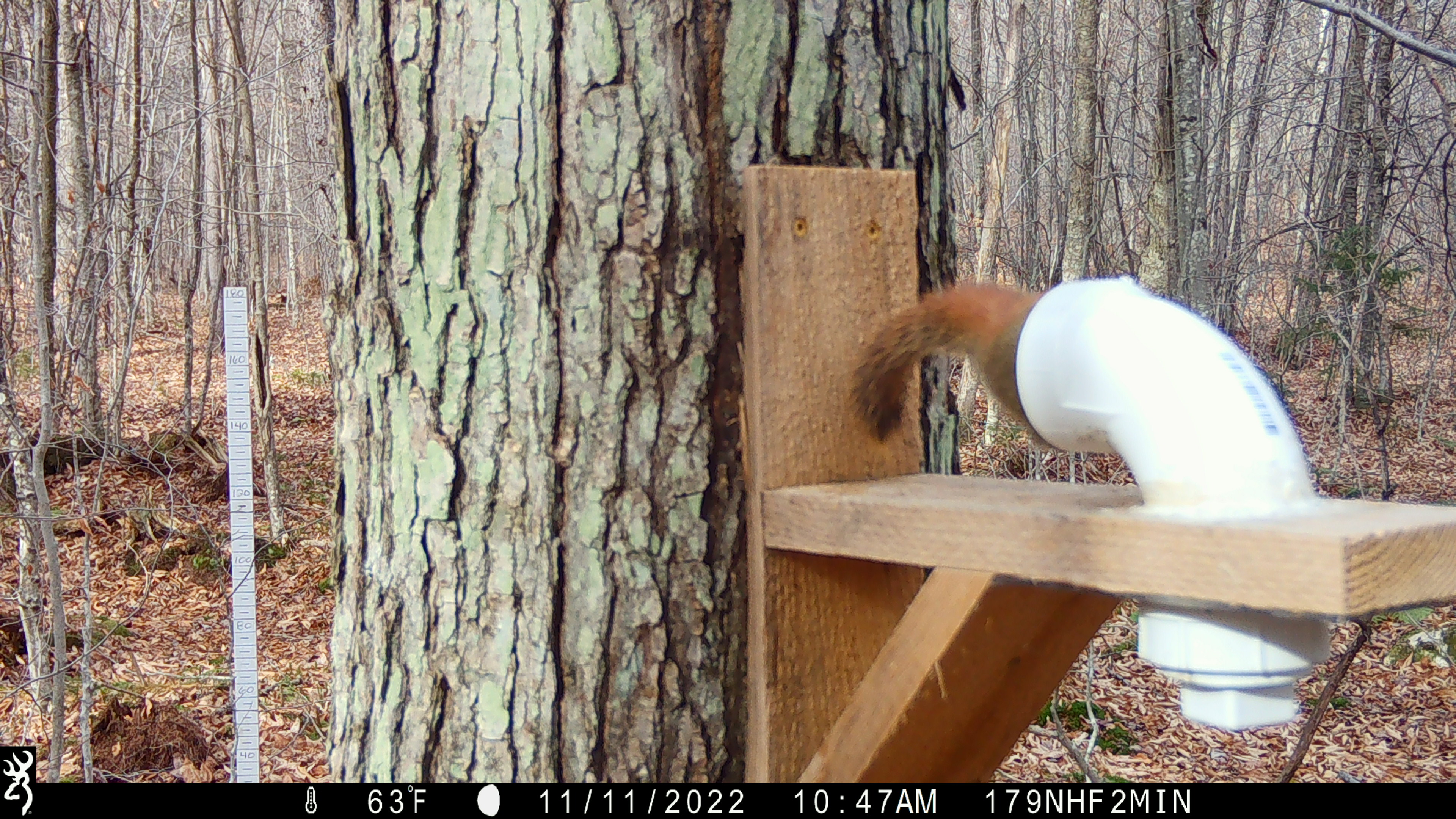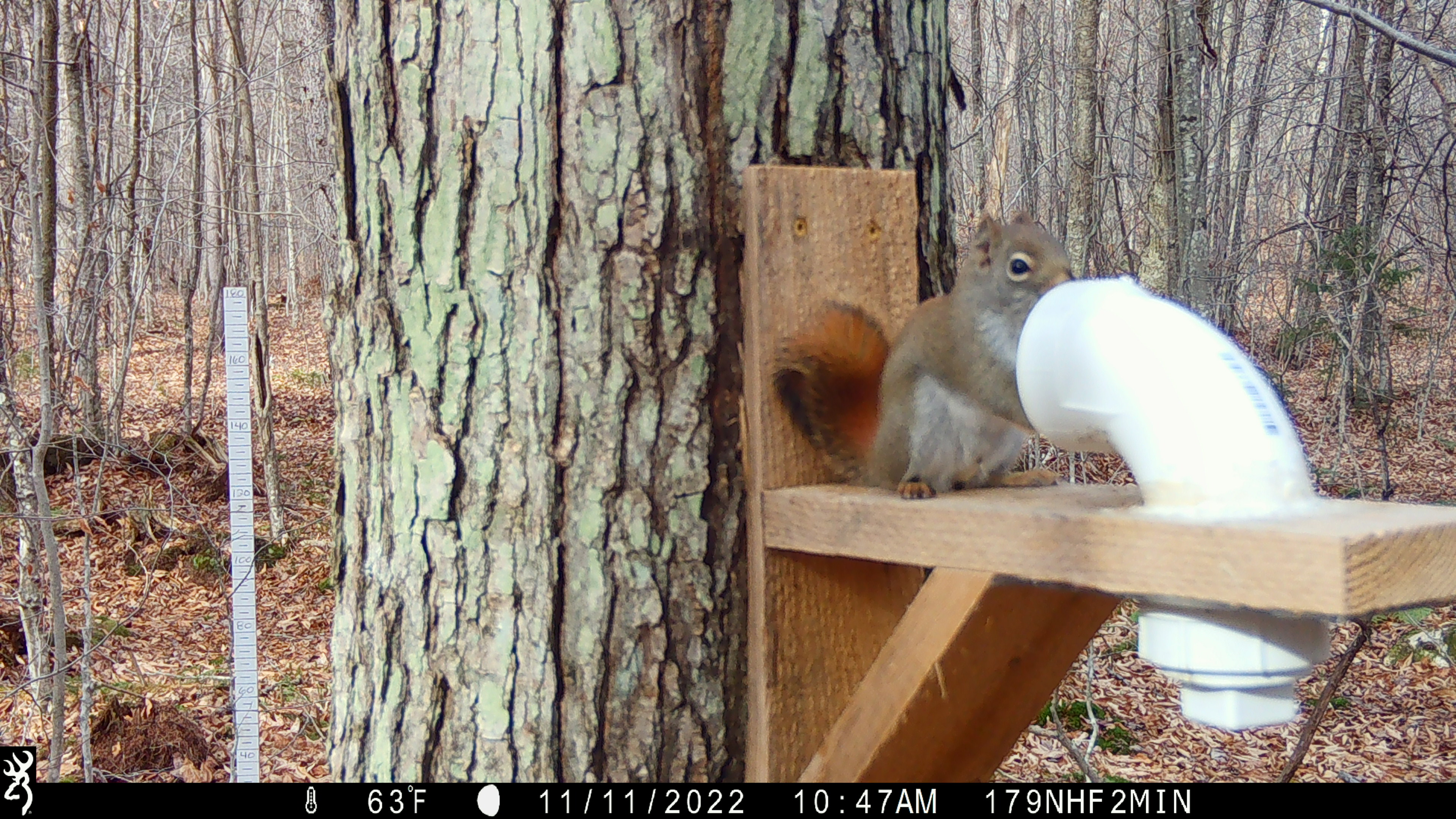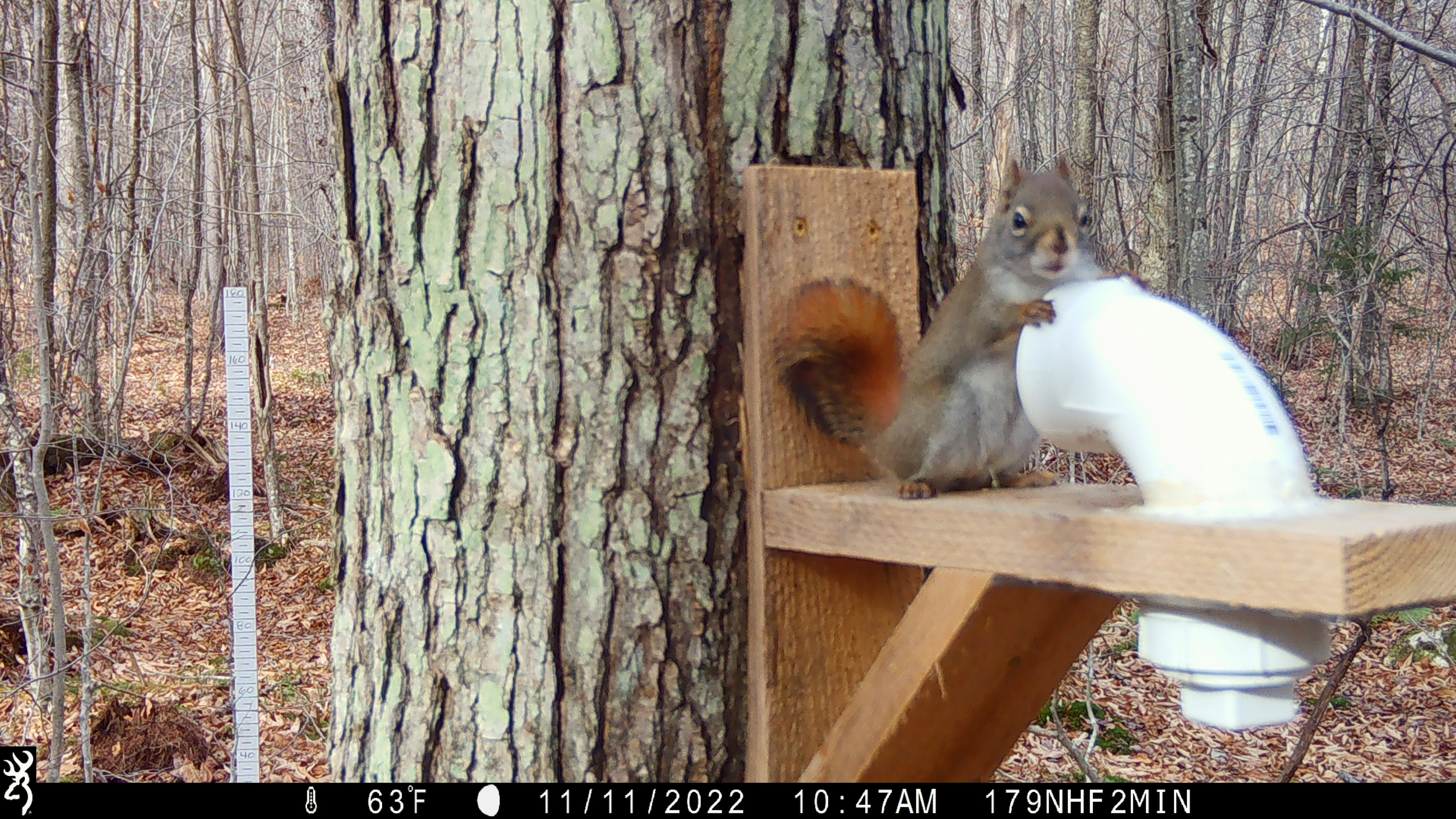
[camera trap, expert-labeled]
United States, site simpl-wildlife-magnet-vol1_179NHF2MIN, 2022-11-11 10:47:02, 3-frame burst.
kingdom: Animalia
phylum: Chordata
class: Mammalia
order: Rodentia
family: Sciuridae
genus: Tamiasciurus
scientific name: Tamiasciurus hudsonicus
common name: red squirrel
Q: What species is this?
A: Red squirrel (Tamiasciurus hudsonicus).